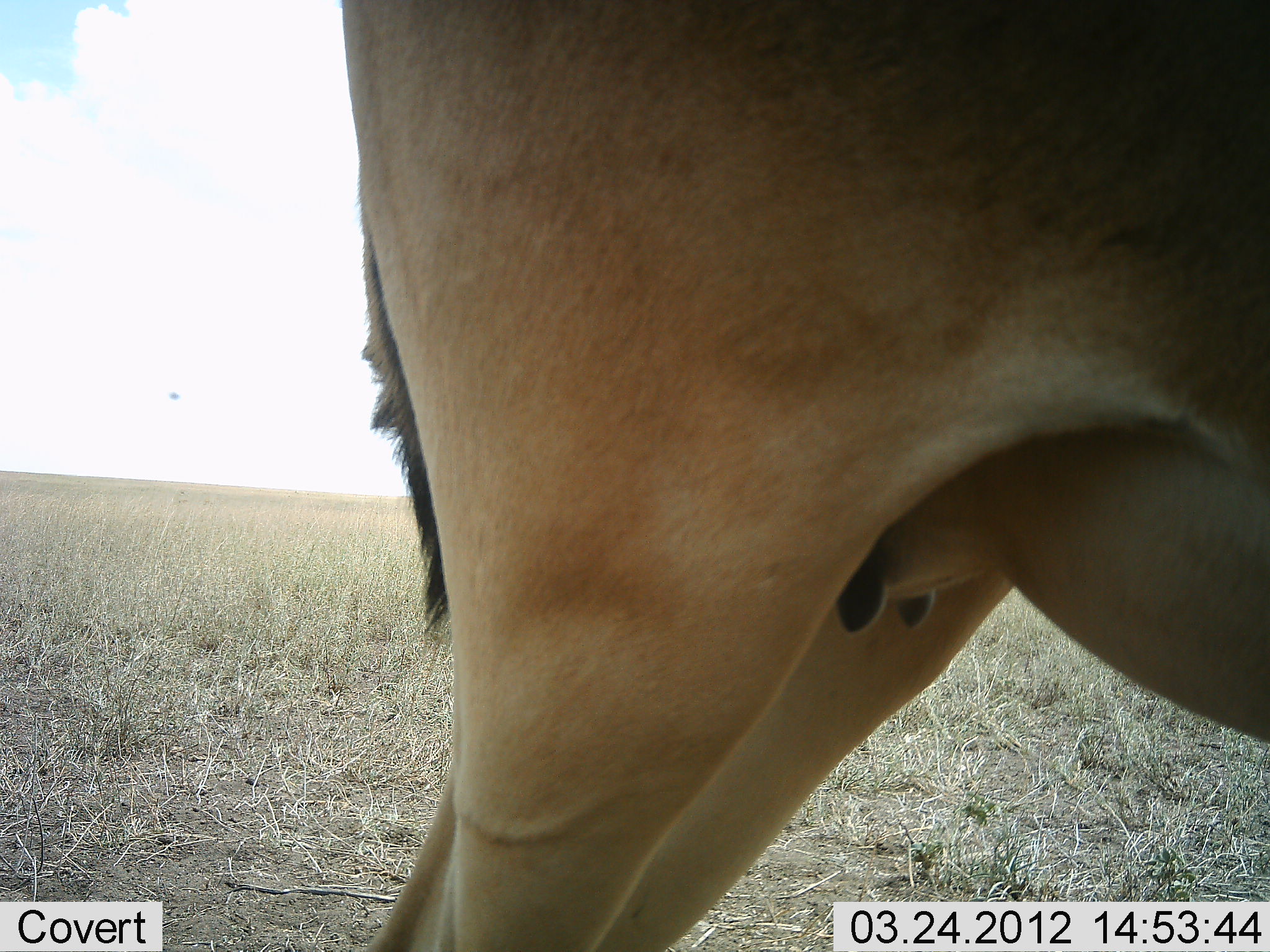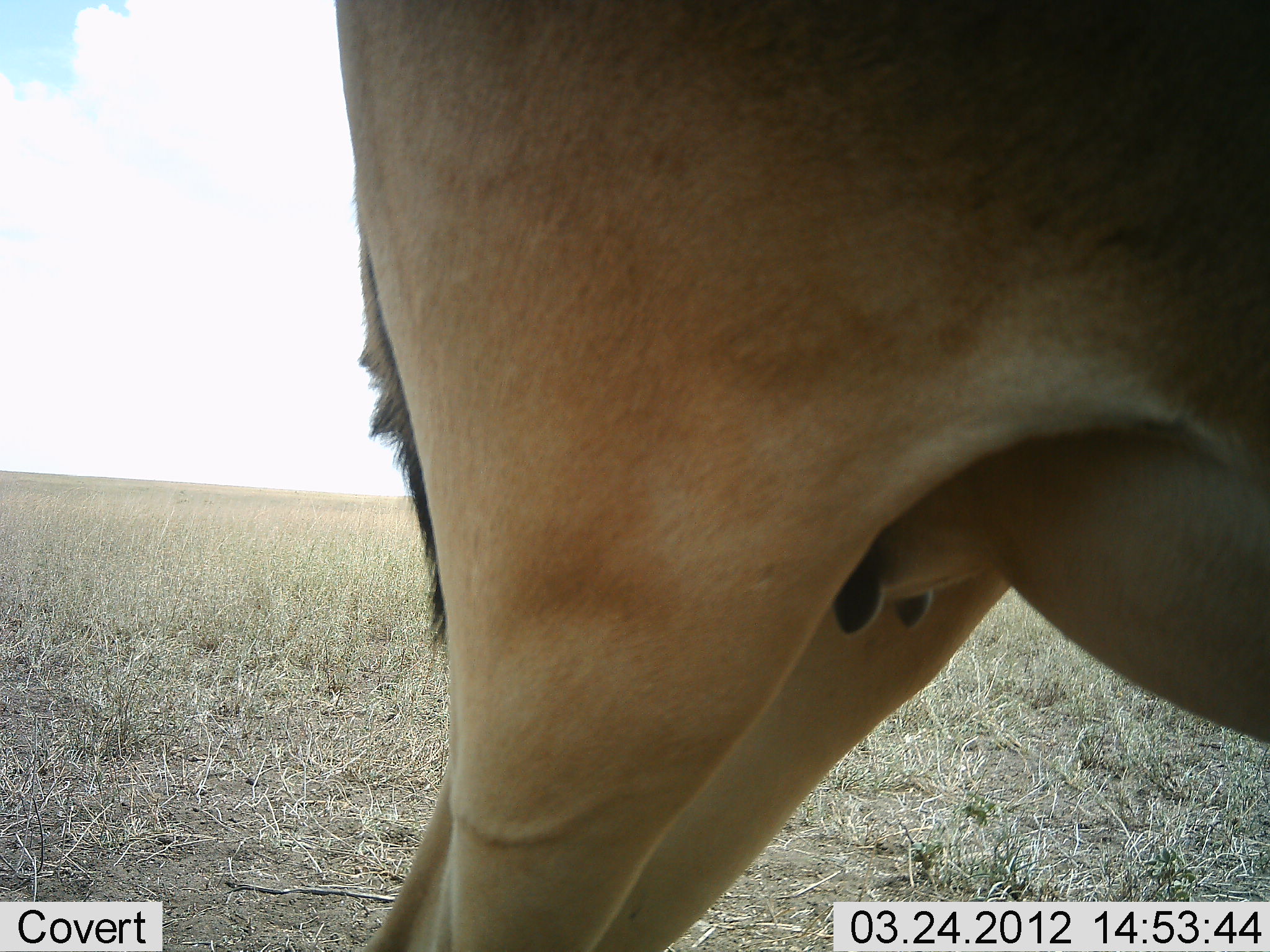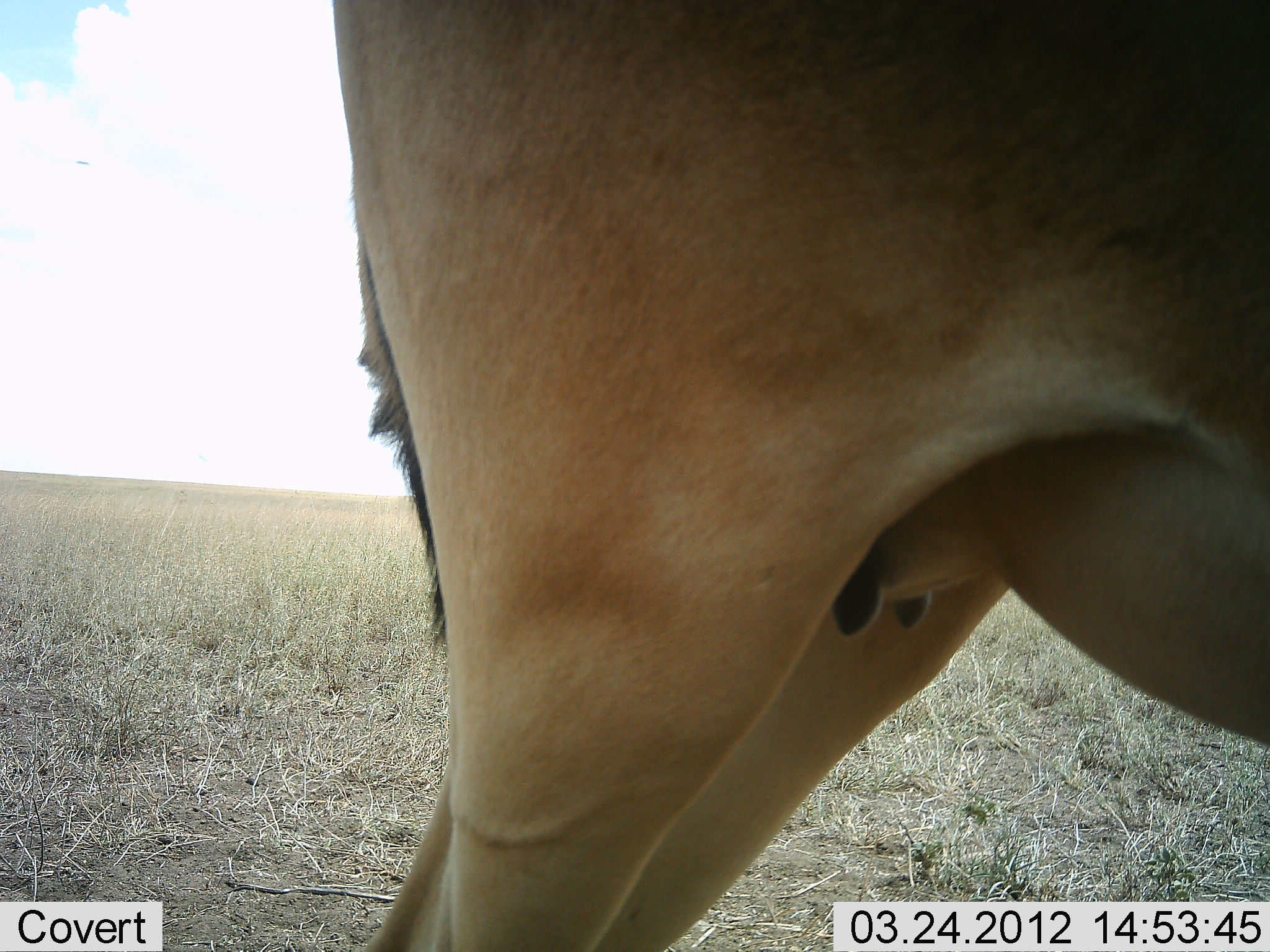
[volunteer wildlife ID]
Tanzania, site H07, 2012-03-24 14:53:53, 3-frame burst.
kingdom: Animalia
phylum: Chordata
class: Mammalia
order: Artiodactyla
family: Bovidae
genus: Alcelaphus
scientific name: Alcelaphus buselaphus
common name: hartebeest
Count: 1.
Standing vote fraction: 90%.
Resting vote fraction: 5%.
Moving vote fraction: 5%.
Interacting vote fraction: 0%.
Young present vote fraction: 0%.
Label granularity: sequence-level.